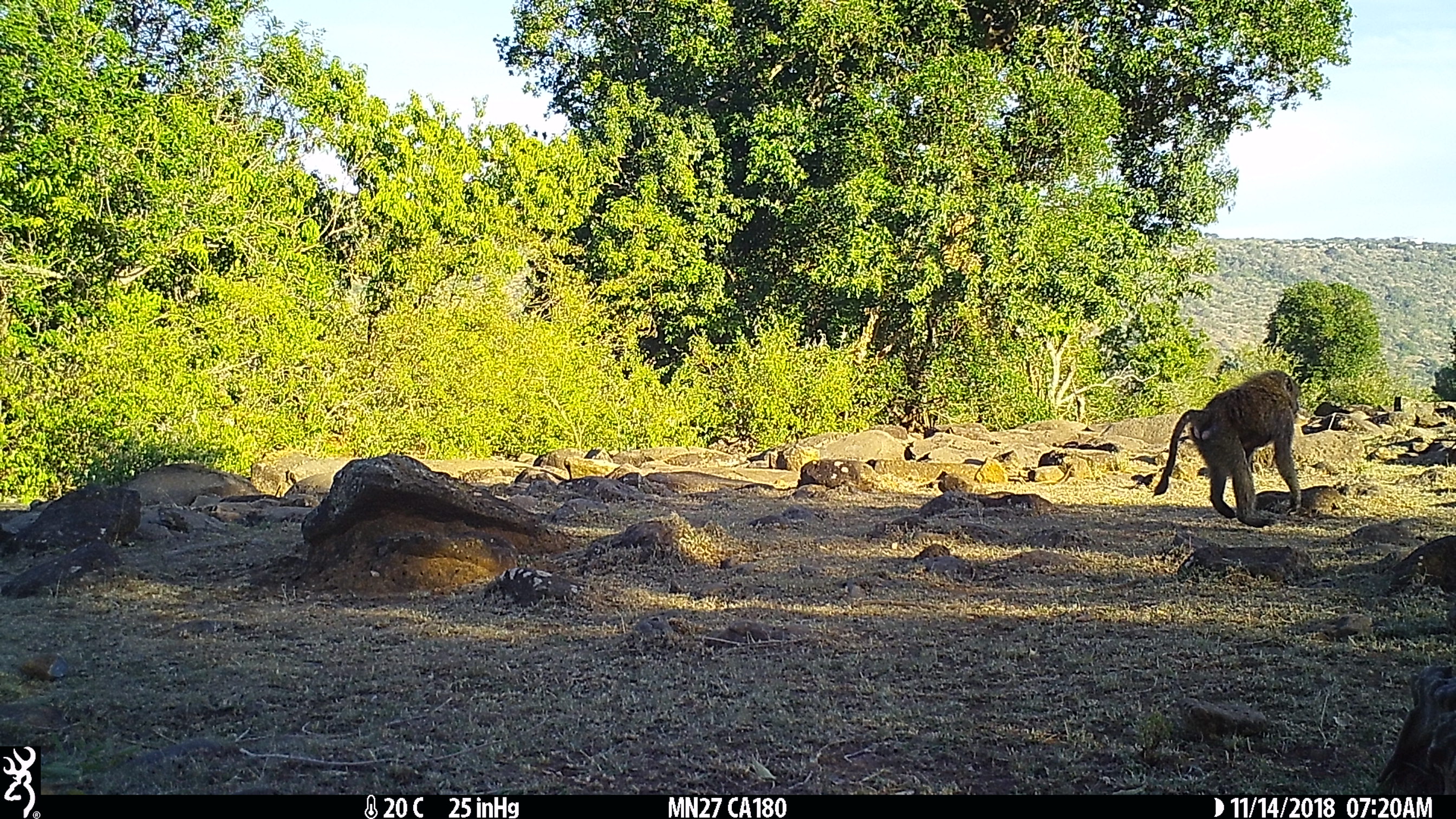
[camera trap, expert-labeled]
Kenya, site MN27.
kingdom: Animalia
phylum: Chordata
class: Mammalia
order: Primates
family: Cercopithecidae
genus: Papio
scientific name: Papio anubis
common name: olive baboon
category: baboon